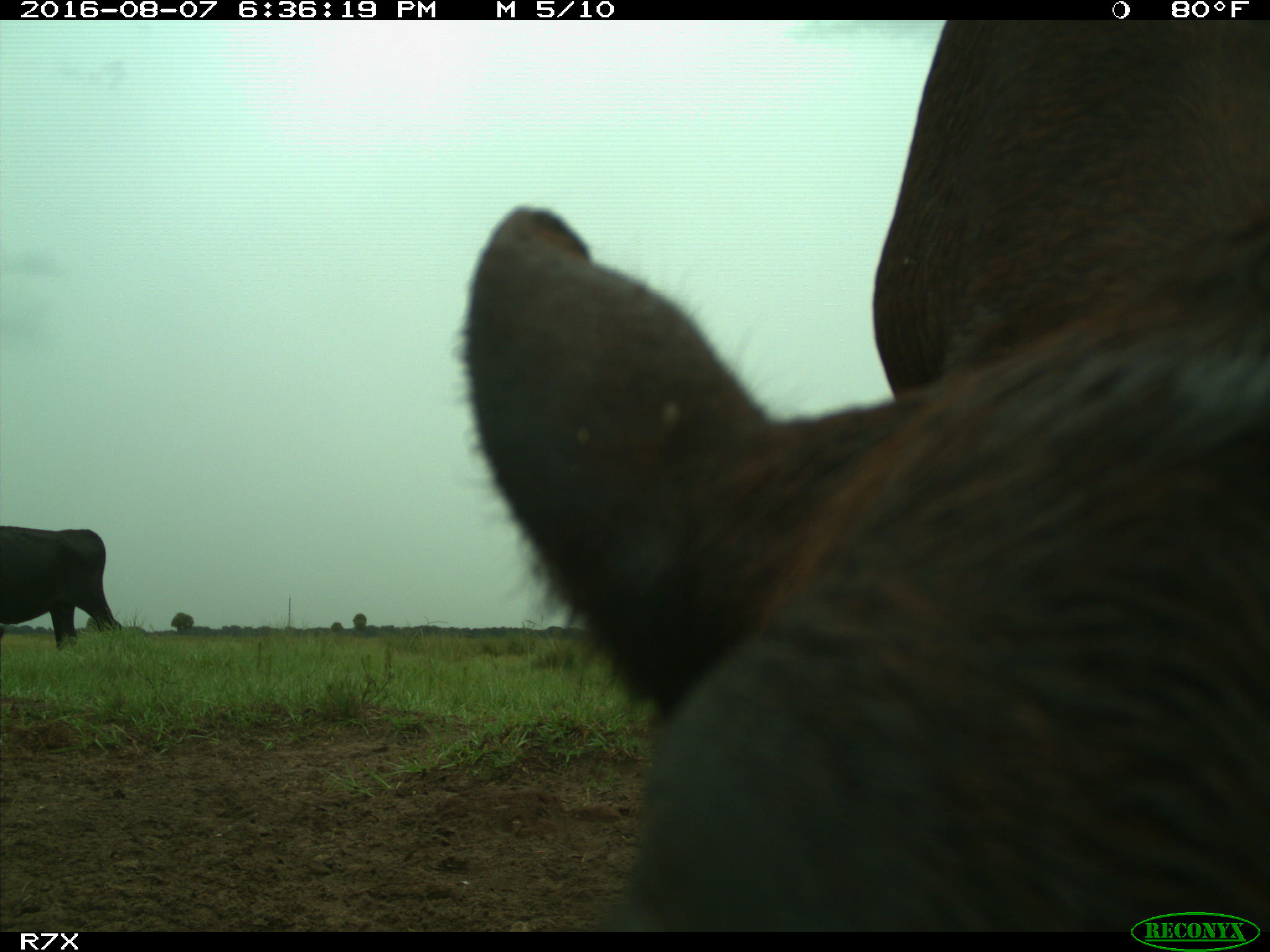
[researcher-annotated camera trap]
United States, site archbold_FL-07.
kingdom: Animalia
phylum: Chordata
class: Mammalia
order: Artiodactyla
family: Bovidae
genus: Bos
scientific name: Bos taurus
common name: domestic cow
Bos taurus (domestic cow).